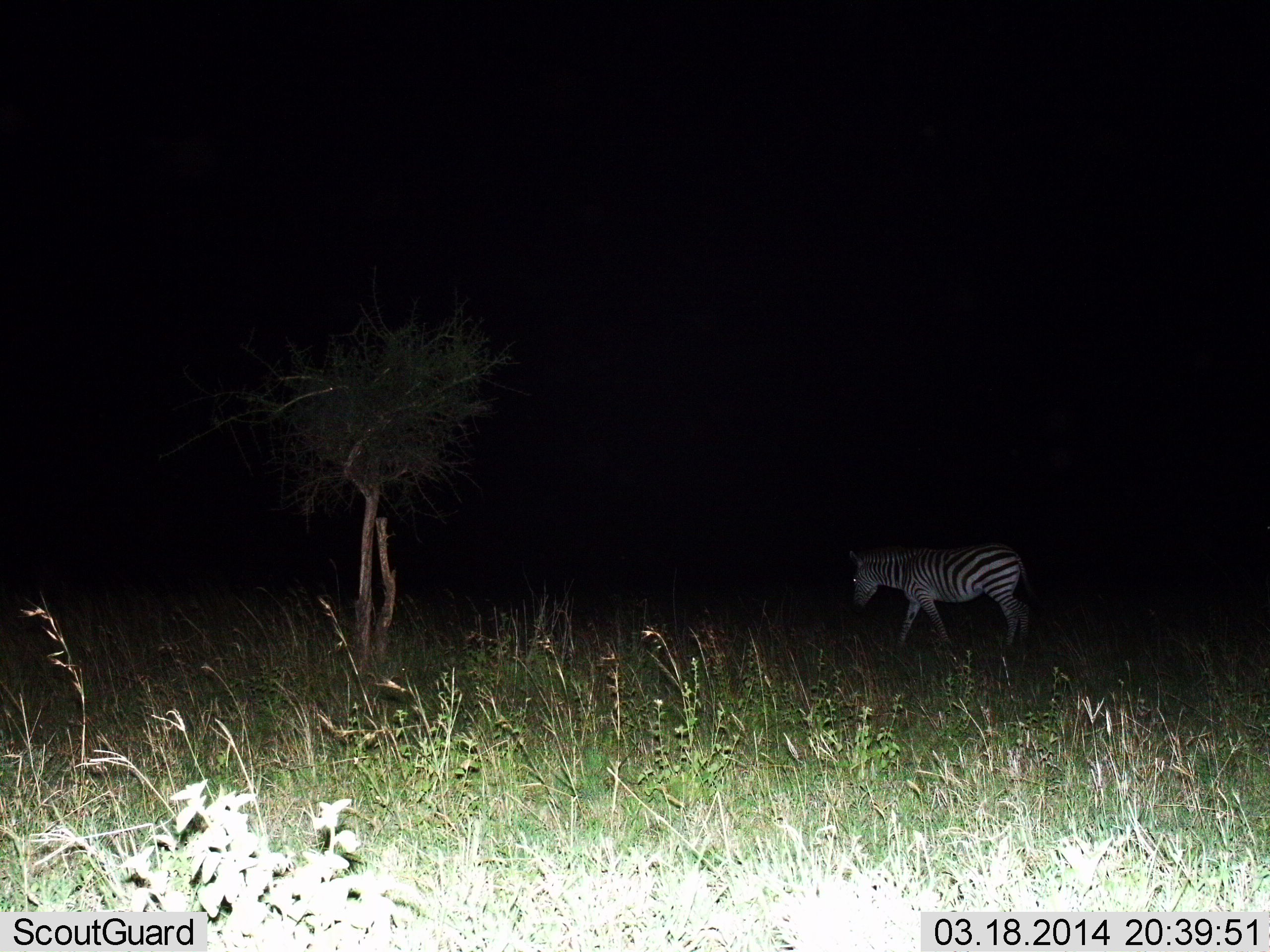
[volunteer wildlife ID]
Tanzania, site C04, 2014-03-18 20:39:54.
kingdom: Animalia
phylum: Chordata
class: Mammalia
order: Perissodactyla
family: Equidae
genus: Equus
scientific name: Equus quagga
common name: plains zebra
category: zebra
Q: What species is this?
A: Zebra (plains zebra) (Equus quagga).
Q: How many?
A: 1.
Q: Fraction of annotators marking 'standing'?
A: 10%.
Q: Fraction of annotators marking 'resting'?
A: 0%.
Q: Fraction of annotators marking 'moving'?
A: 90%.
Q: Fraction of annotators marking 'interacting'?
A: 0%.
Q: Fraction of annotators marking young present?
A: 0%.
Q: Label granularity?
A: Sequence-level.